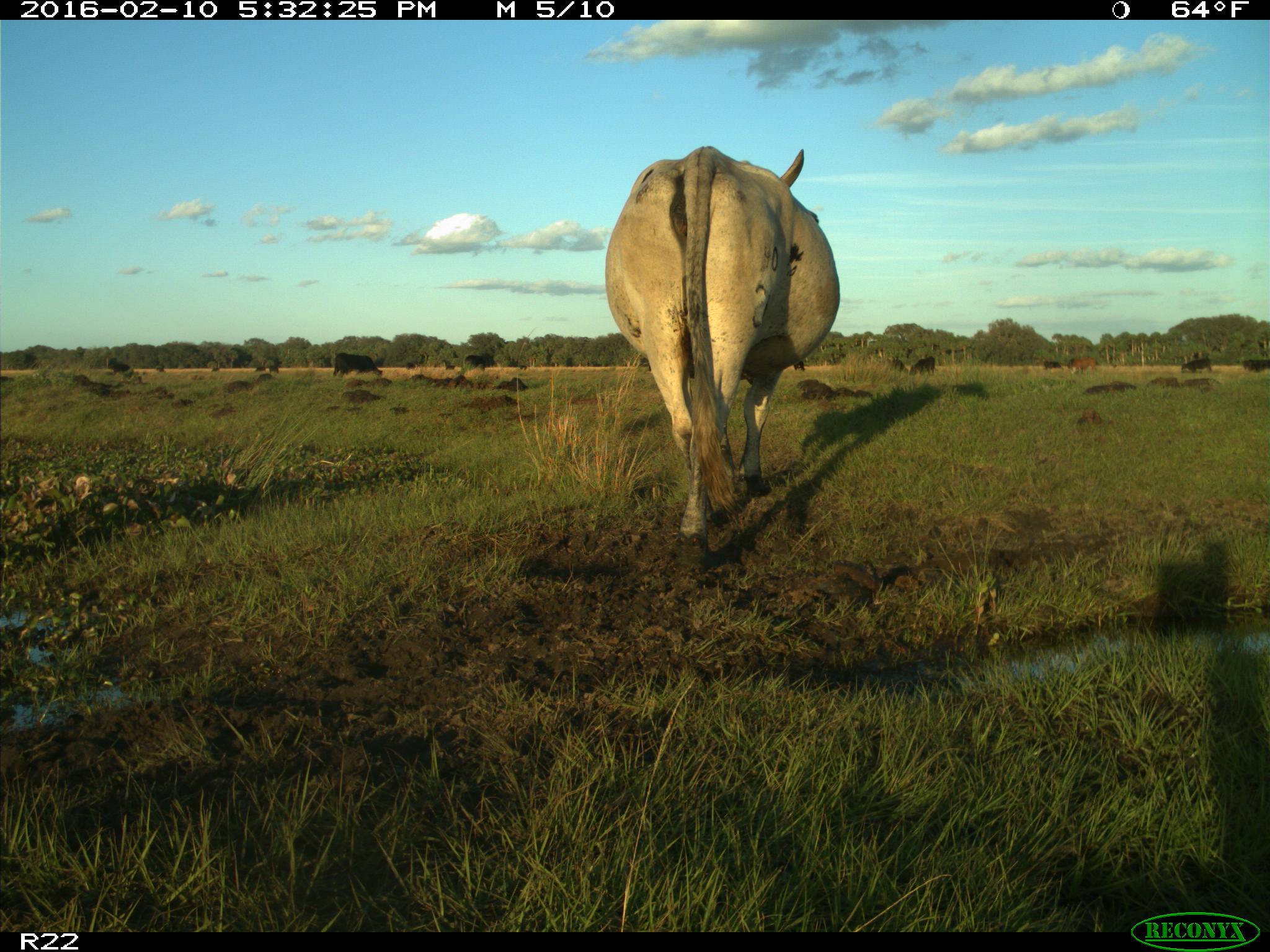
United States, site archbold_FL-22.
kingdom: Animalia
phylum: Chordata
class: Mammalia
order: Artiodactyla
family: Bovidae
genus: Bos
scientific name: Bos taurus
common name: domestic cow